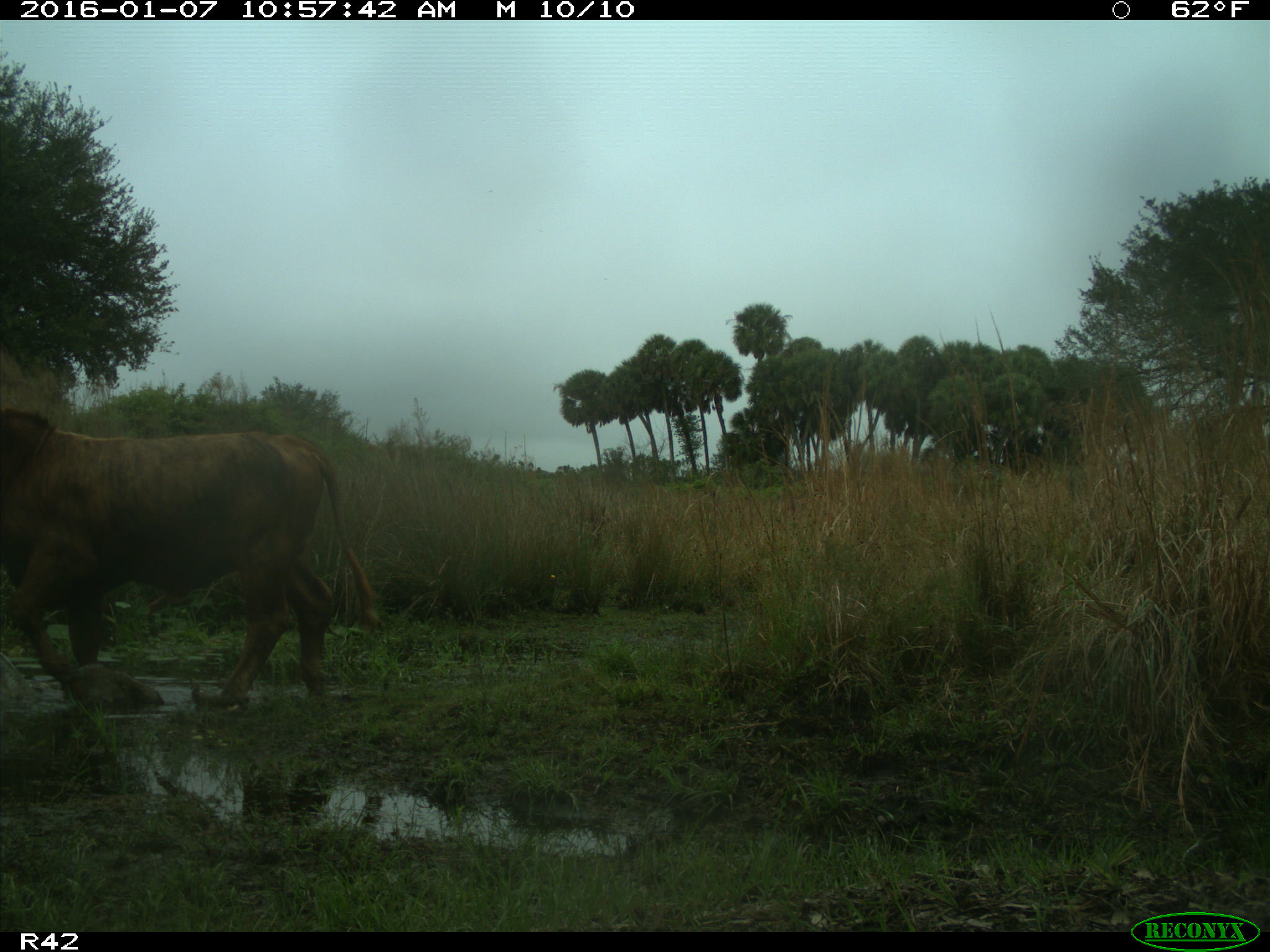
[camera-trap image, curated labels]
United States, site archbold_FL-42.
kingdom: Animalia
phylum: Chordata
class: Mammalia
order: Artiodactyla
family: Bovidae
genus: Bos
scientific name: Bos taurus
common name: domestic cow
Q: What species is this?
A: Bos taurus (domestic cow).